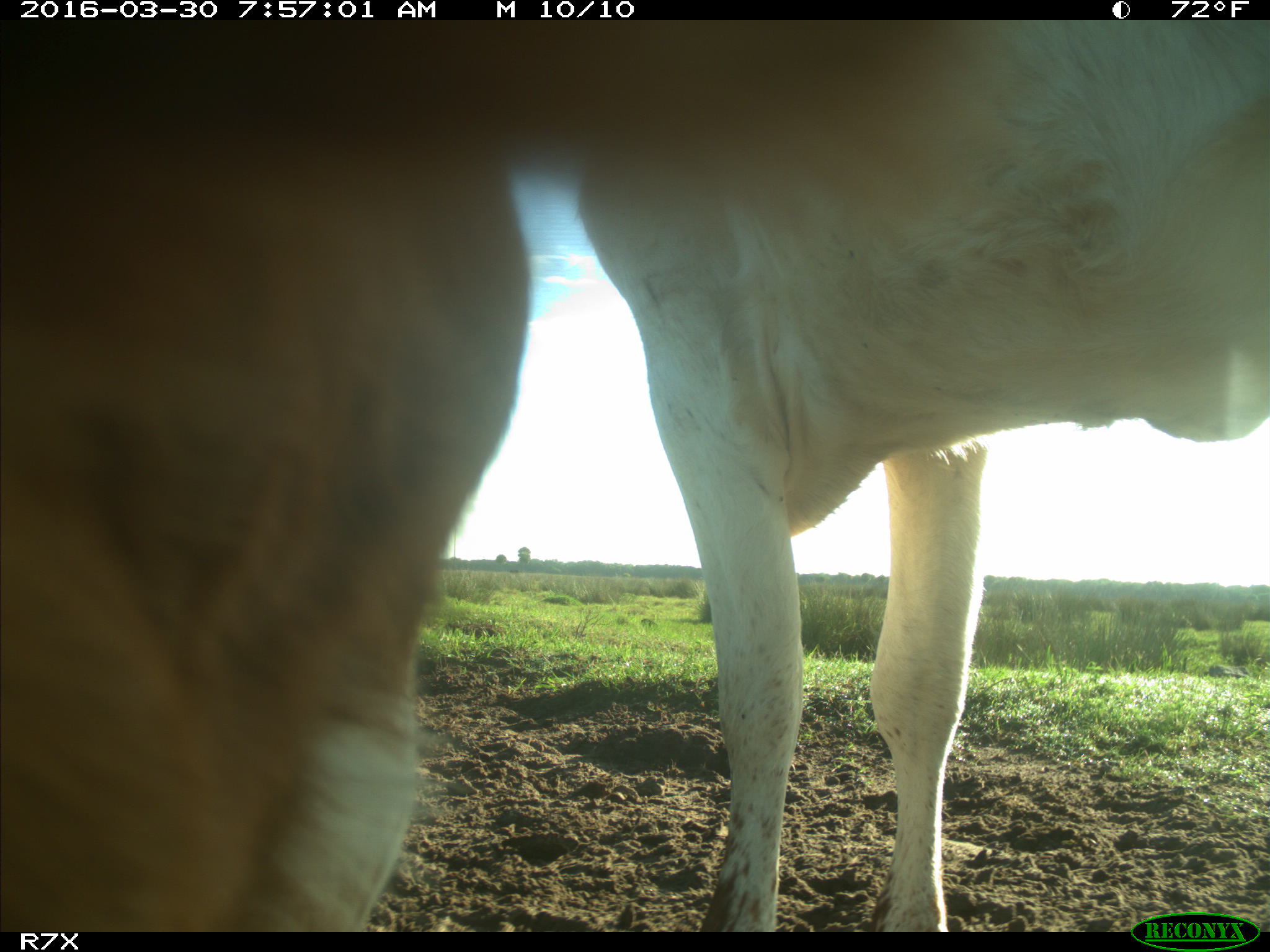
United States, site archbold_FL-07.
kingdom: Animalia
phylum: Chordata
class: Mammalia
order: Artiodactyla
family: Bovidae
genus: Bos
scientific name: Bos taurus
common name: domestic cow